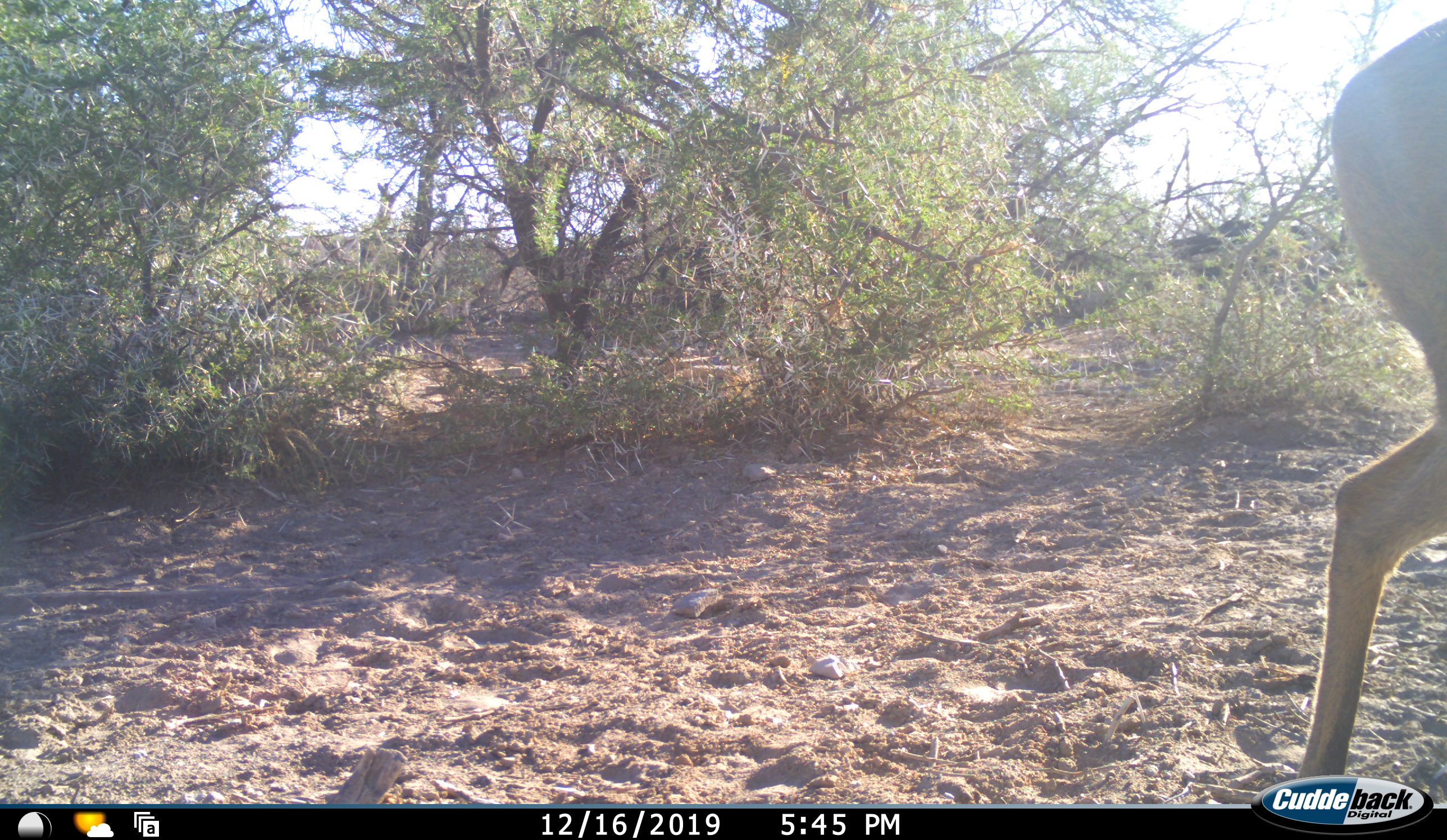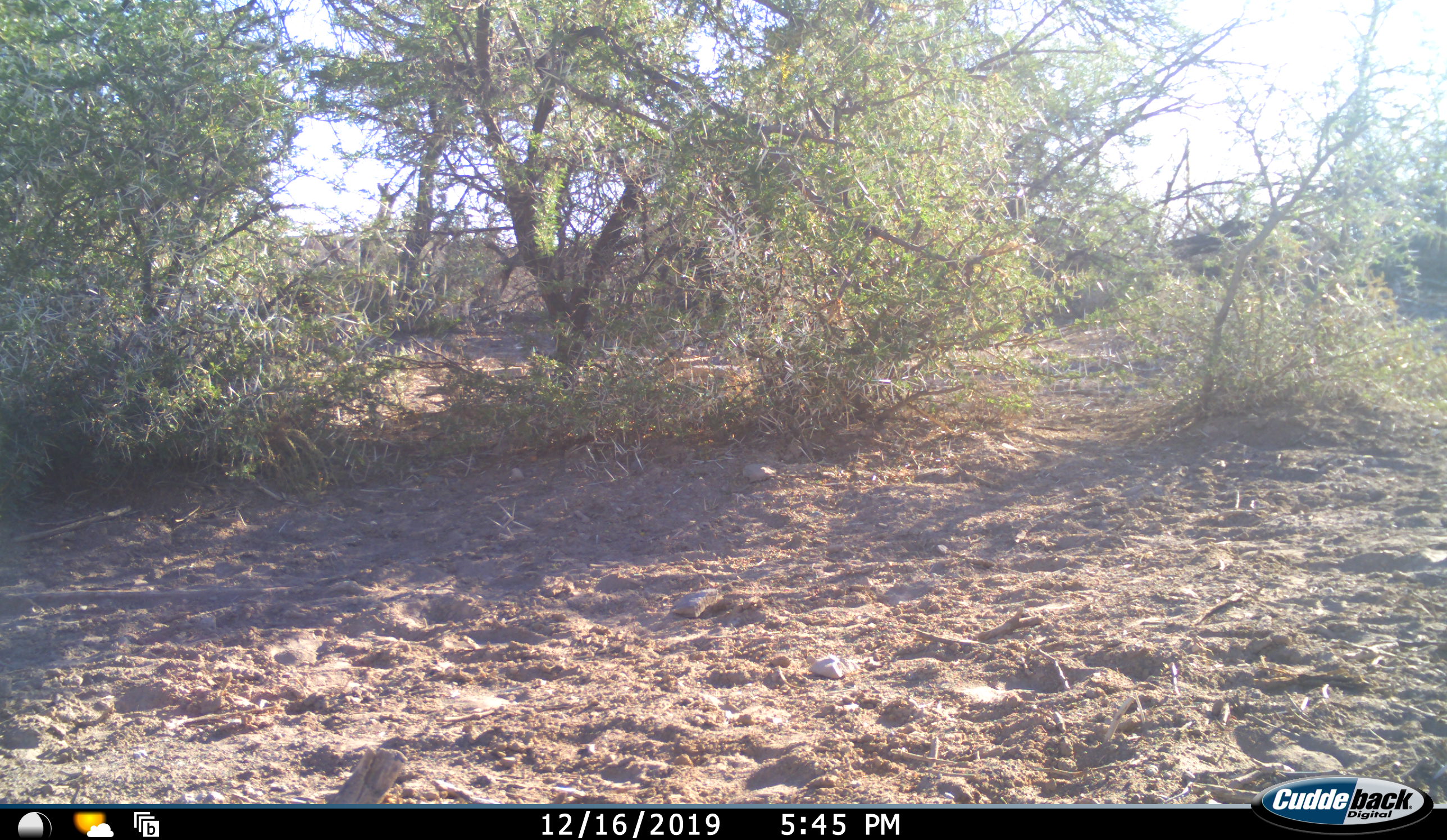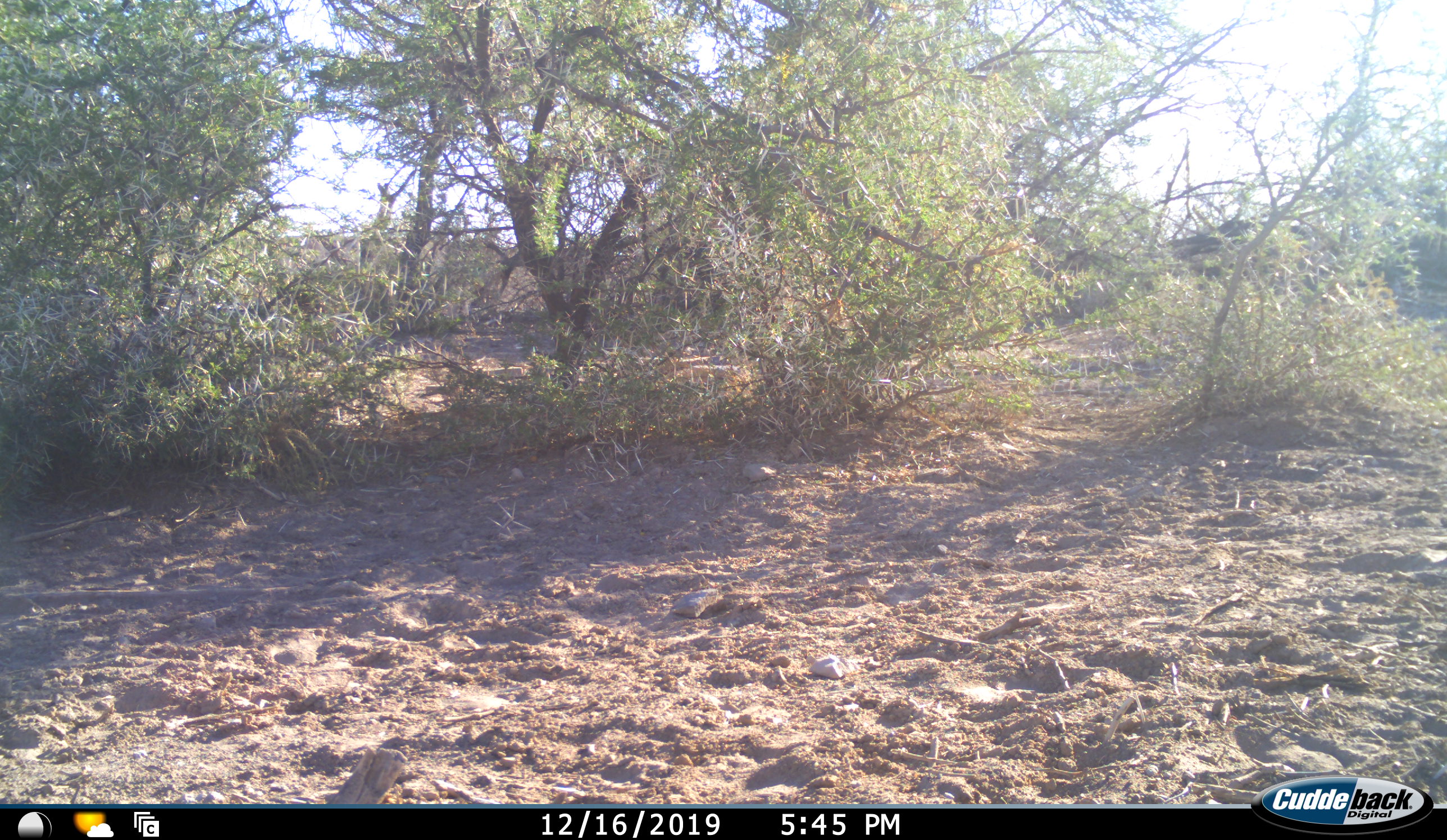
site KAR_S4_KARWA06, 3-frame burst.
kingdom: Animalia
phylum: Chordata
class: Mammalia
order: Artiodactyla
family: Bovidae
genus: Redunca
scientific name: Redunca fulvorufula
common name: mountain reedbuck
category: reedbuckmountain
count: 1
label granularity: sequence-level